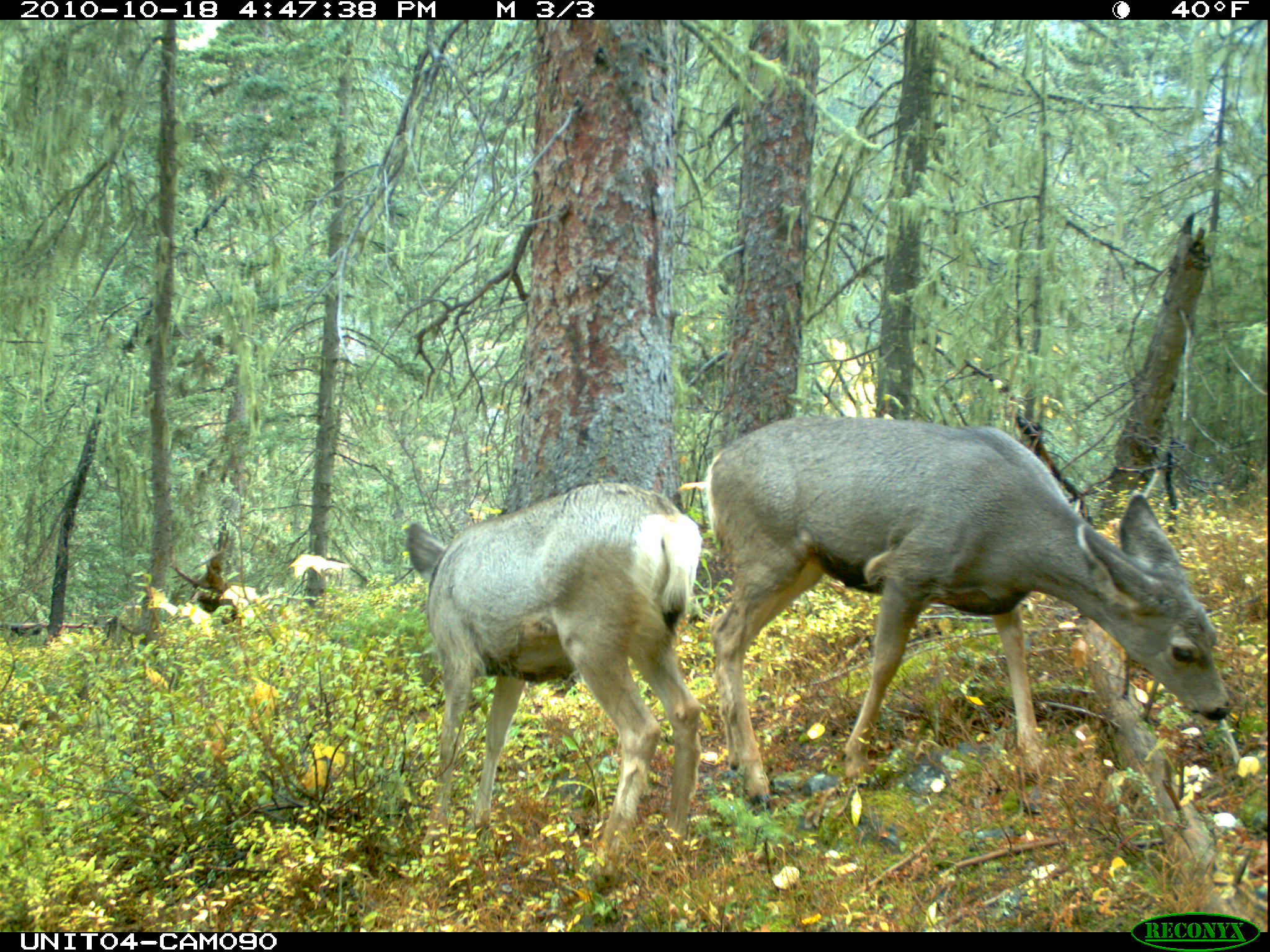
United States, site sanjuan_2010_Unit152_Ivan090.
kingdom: Animalia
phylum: Chordata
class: Mammalia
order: Artiodactyla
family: Cervidae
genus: Odocoileus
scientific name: Odocoileus hemionus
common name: mule deer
Odocoileus hemionus (mule deer).